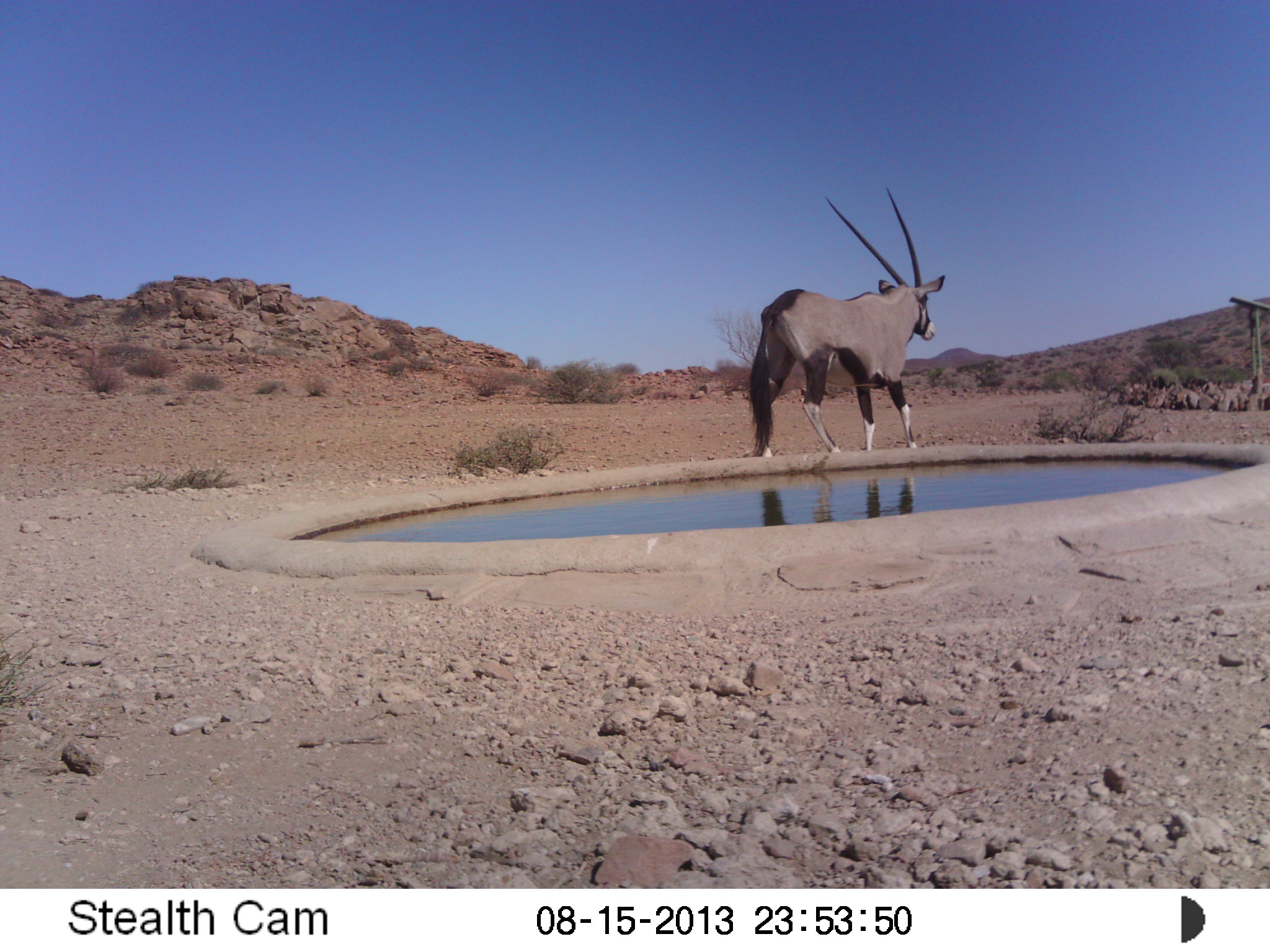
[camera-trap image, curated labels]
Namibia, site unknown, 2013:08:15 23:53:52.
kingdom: Animalia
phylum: Chordata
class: Mammalia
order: Artiodactyla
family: Bovidae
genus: Oryx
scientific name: Oryx gazella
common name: gemsbok